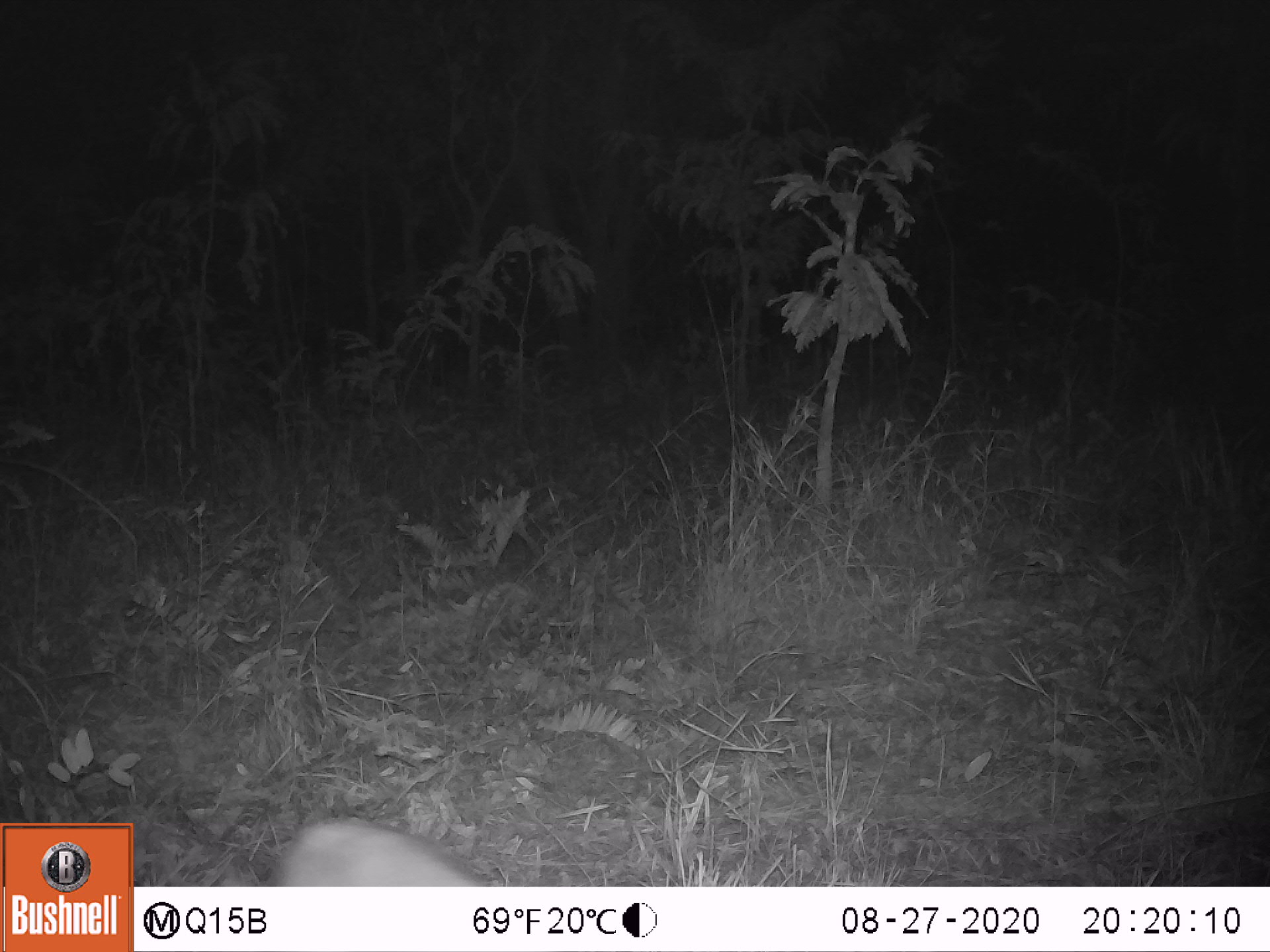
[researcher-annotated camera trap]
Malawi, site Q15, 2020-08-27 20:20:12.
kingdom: Animalia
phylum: Chordata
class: Mammalia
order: Artiodactyla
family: Bovidae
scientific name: Antilopinae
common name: small antelope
Small antelope (Antilopinae), count 1.